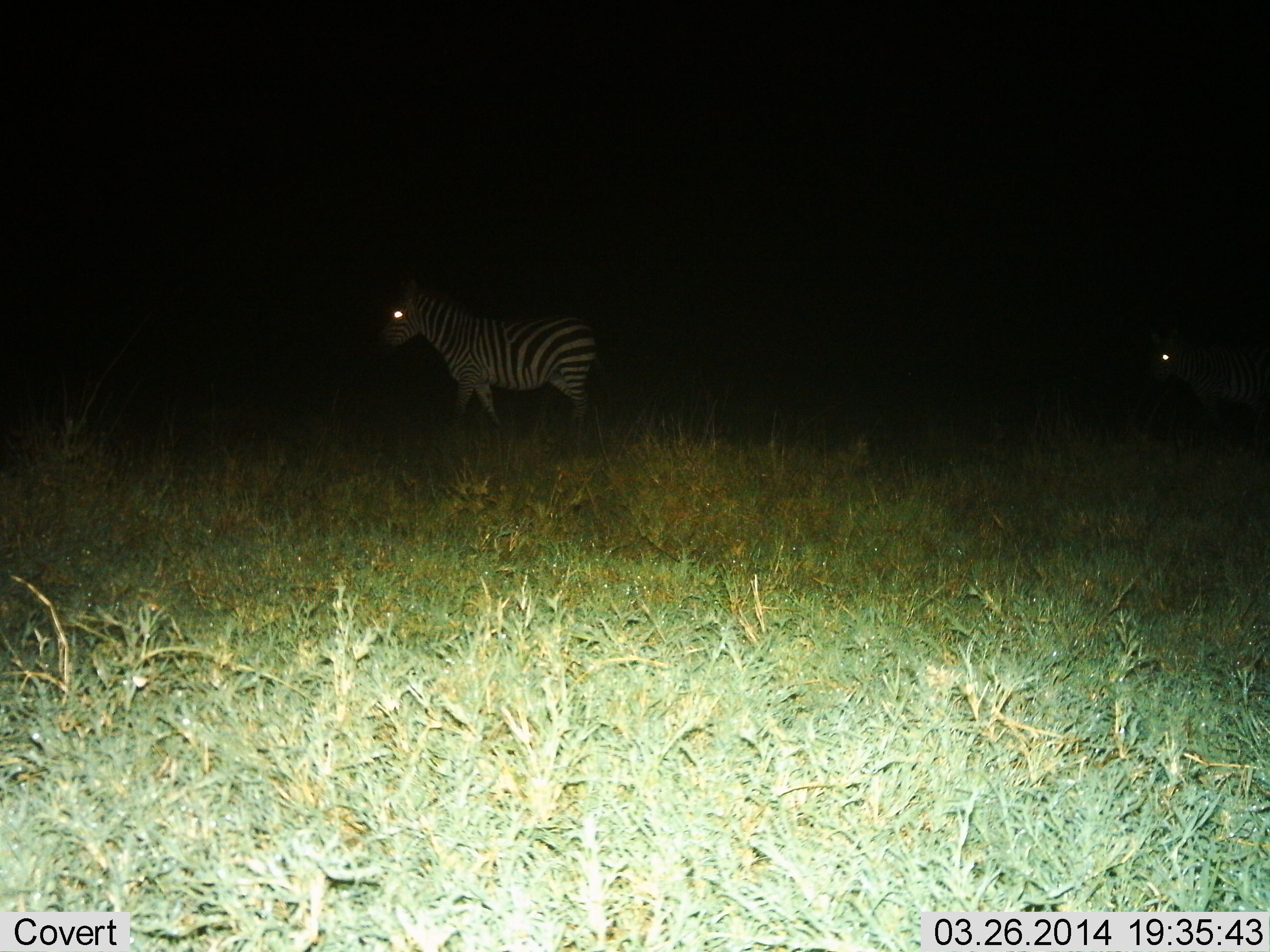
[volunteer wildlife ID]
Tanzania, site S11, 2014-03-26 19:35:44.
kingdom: Animalia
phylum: Chordata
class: Mammalia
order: Perissodactyla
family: Equidae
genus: Equus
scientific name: Equus quagga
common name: plains zebra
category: zebra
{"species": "zebra (plains zebra) (Equus quagga)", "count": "2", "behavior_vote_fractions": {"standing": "40%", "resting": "0%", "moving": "60%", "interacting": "0%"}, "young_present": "0%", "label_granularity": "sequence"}